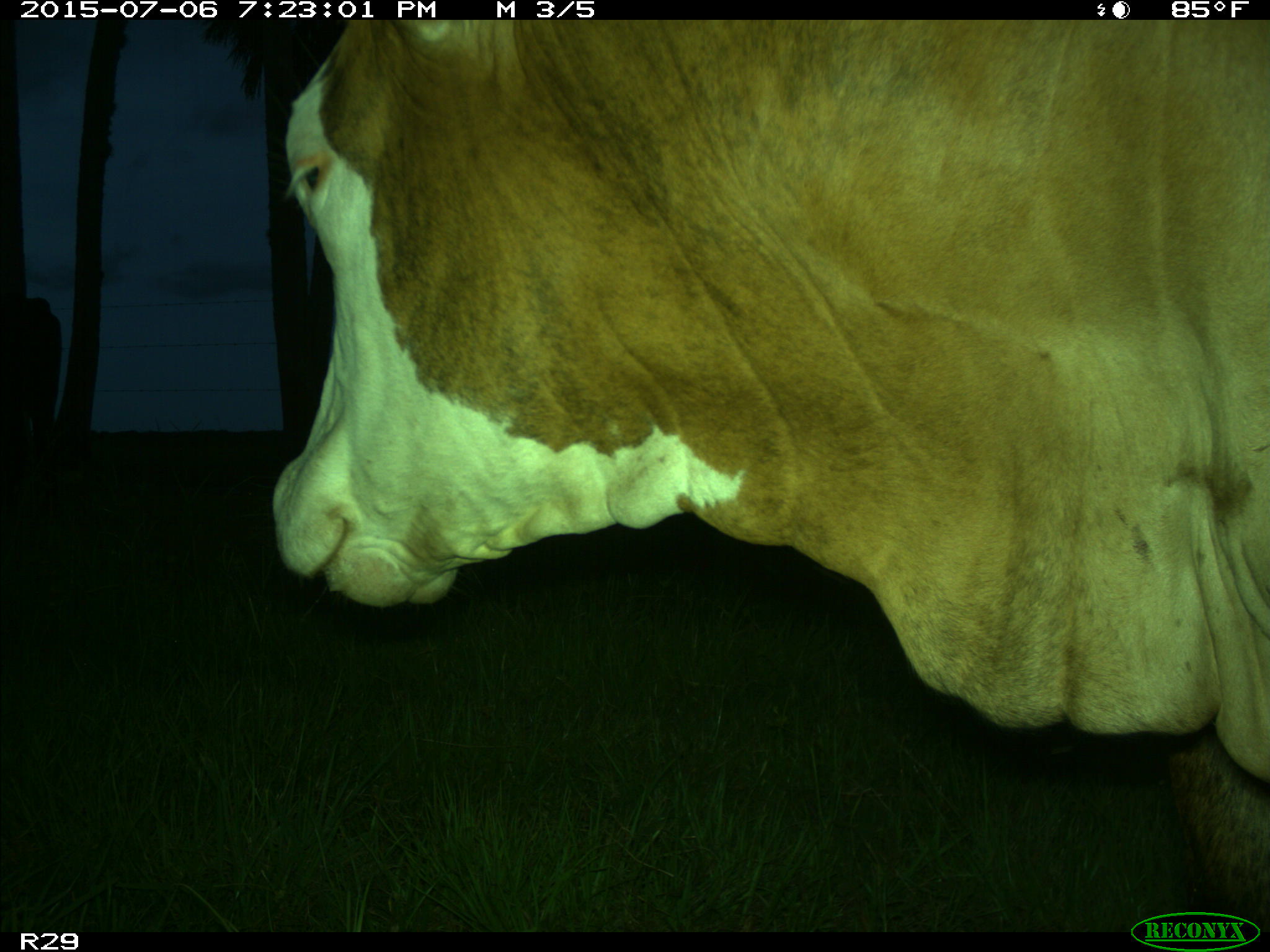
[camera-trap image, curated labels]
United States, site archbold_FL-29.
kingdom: Animalia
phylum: Chordata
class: Mammalia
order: Artiodactyla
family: Bovidae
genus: Bos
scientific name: Bos taurus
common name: domestic cow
Bos taurus (domestic cow).